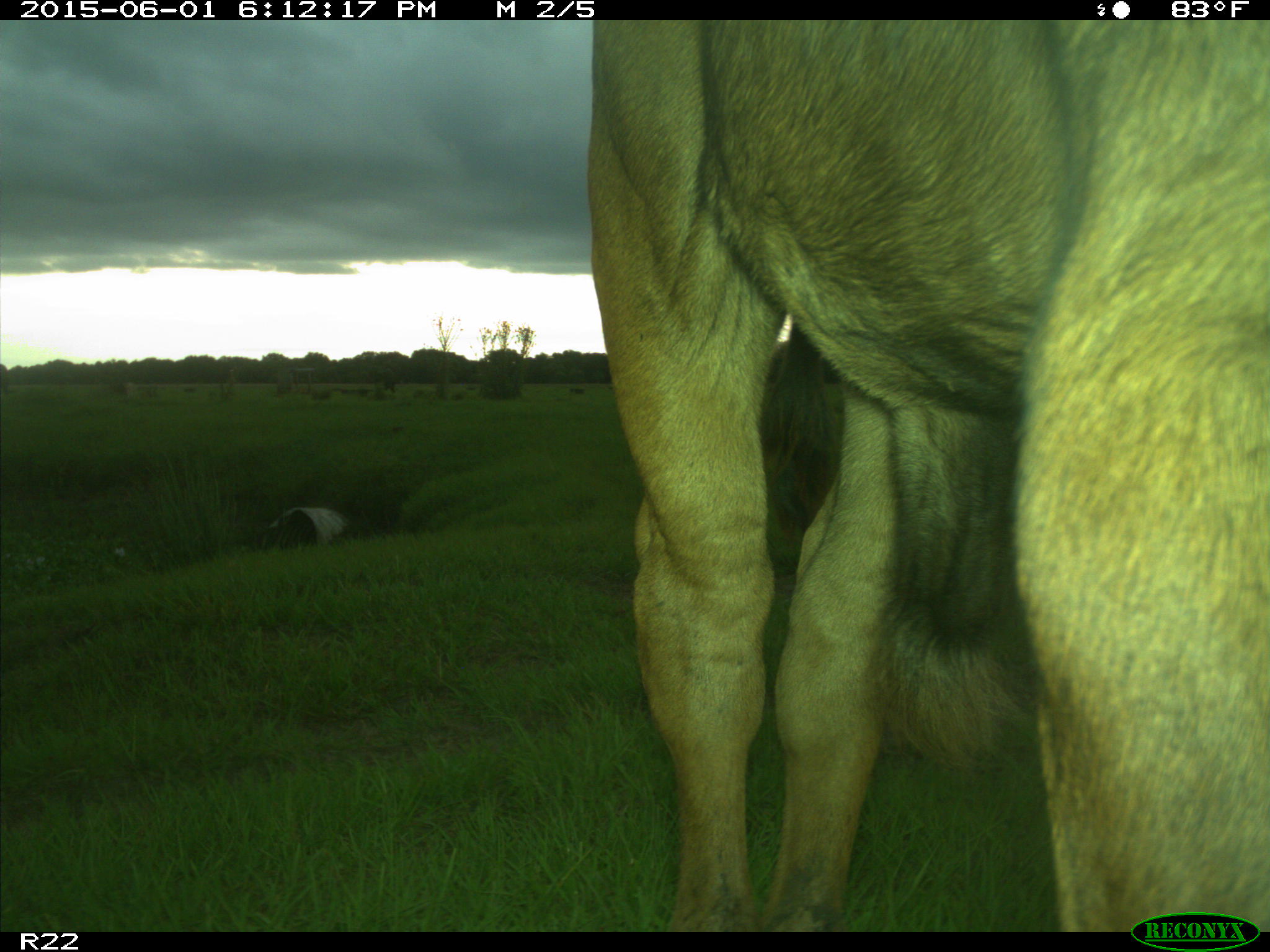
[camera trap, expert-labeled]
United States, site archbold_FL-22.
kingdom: Animalia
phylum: Chordata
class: Mammalia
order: Artiodactyla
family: Bovidae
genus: Bos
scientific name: Bos taurus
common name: domestic cow